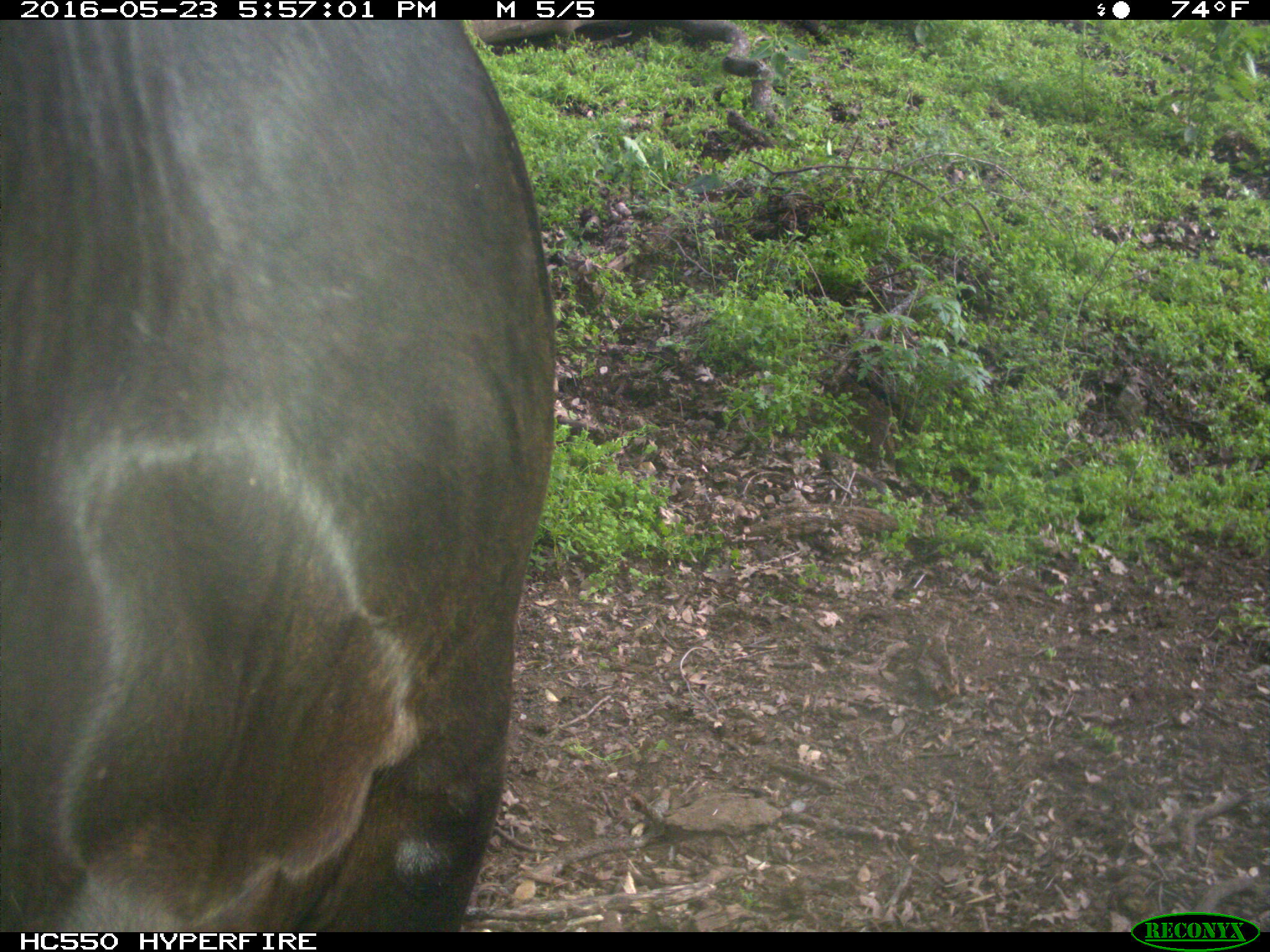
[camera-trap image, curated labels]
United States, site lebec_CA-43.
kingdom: Animalia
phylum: Chordata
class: Mammalia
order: Artiodactyla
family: Bovidae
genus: Bos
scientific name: Bos taurus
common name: domestic cow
Bos taurus (domestic cow).